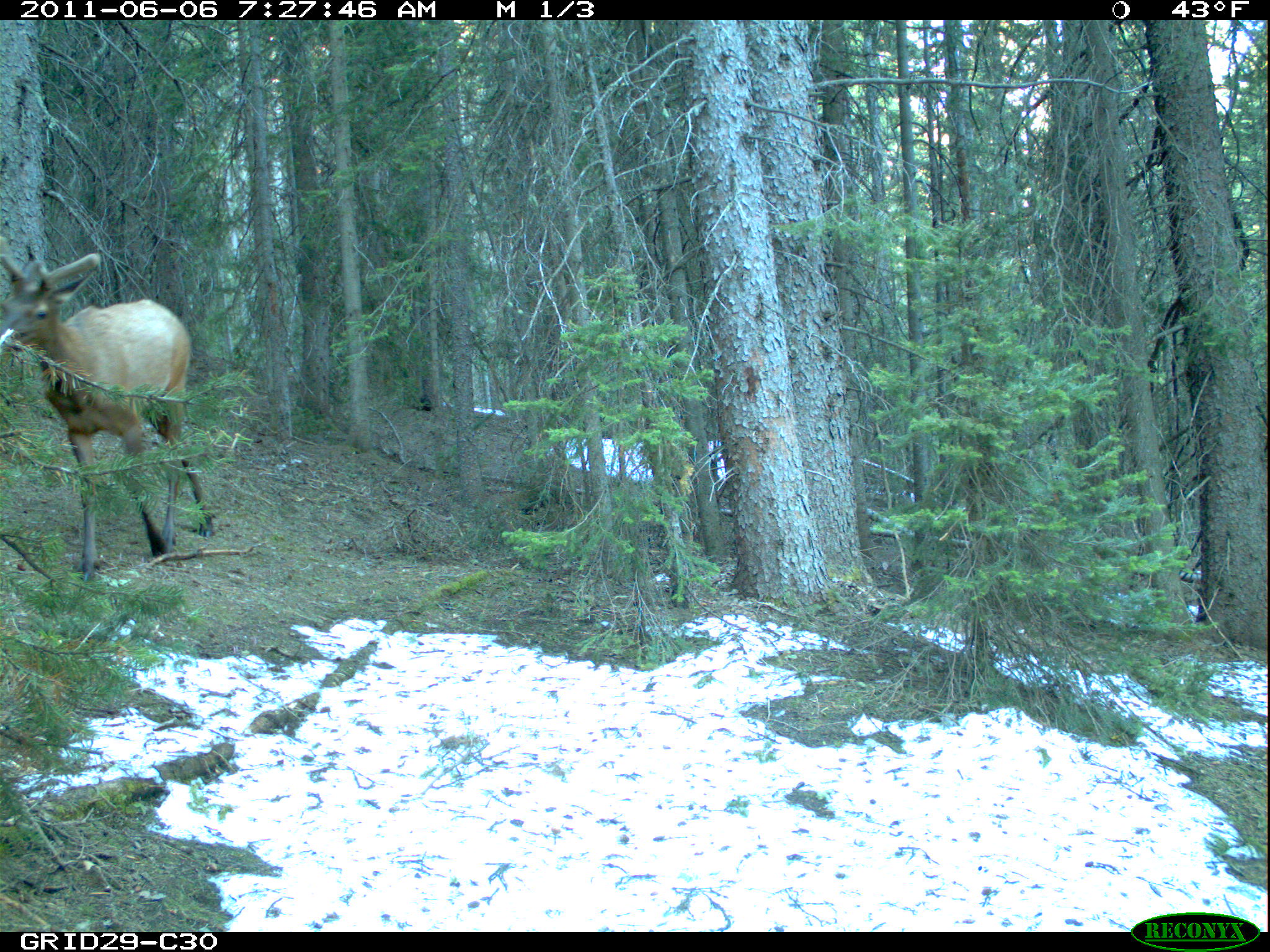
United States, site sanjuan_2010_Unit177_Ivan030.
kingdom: Animalia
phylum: Chordata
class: Mammalia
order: Artiodactyla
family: Cervidae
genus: Cervus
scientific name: Cervus elaphus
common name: red deer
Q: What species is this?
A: Cervus elaphus (red deer).